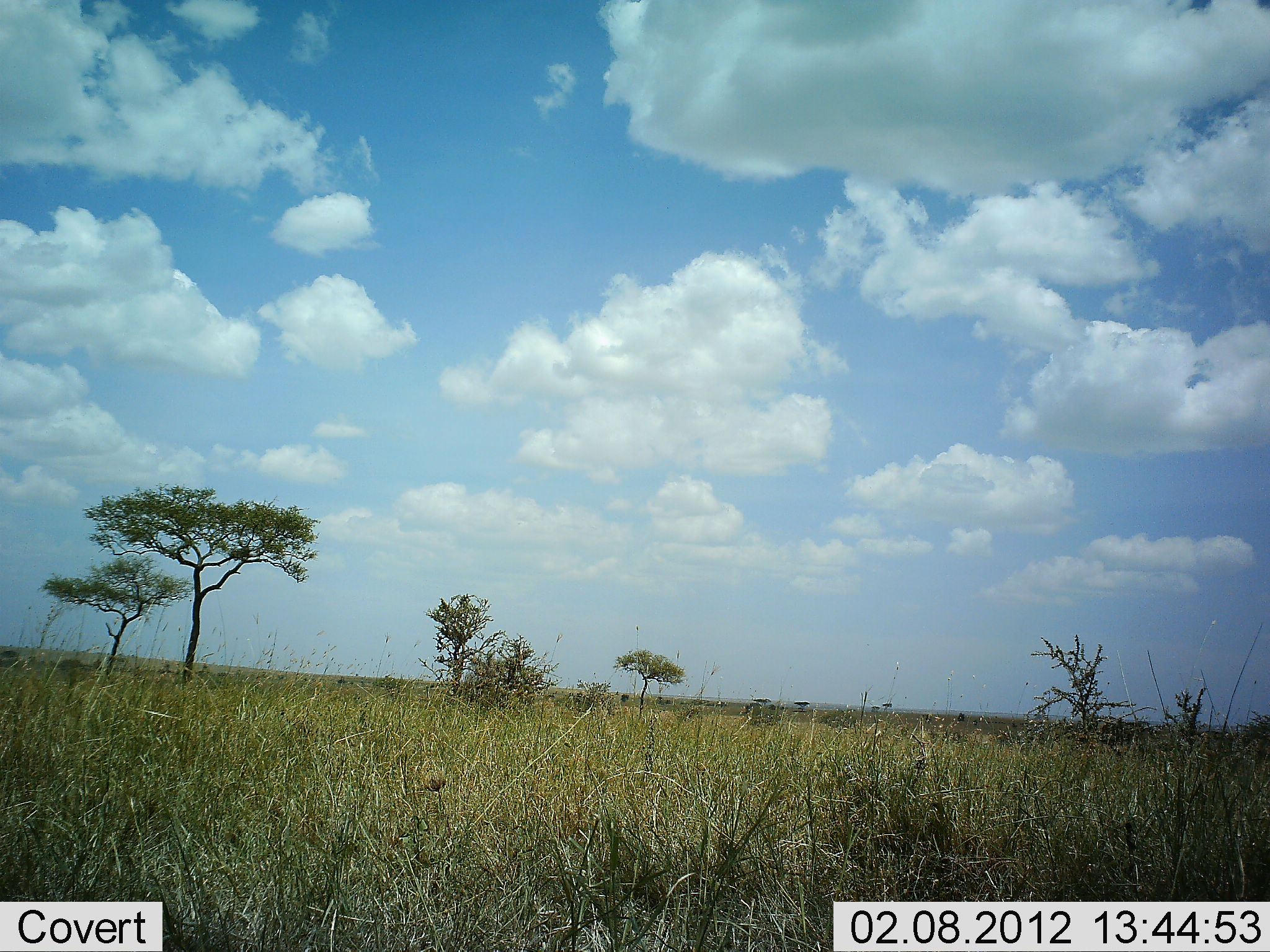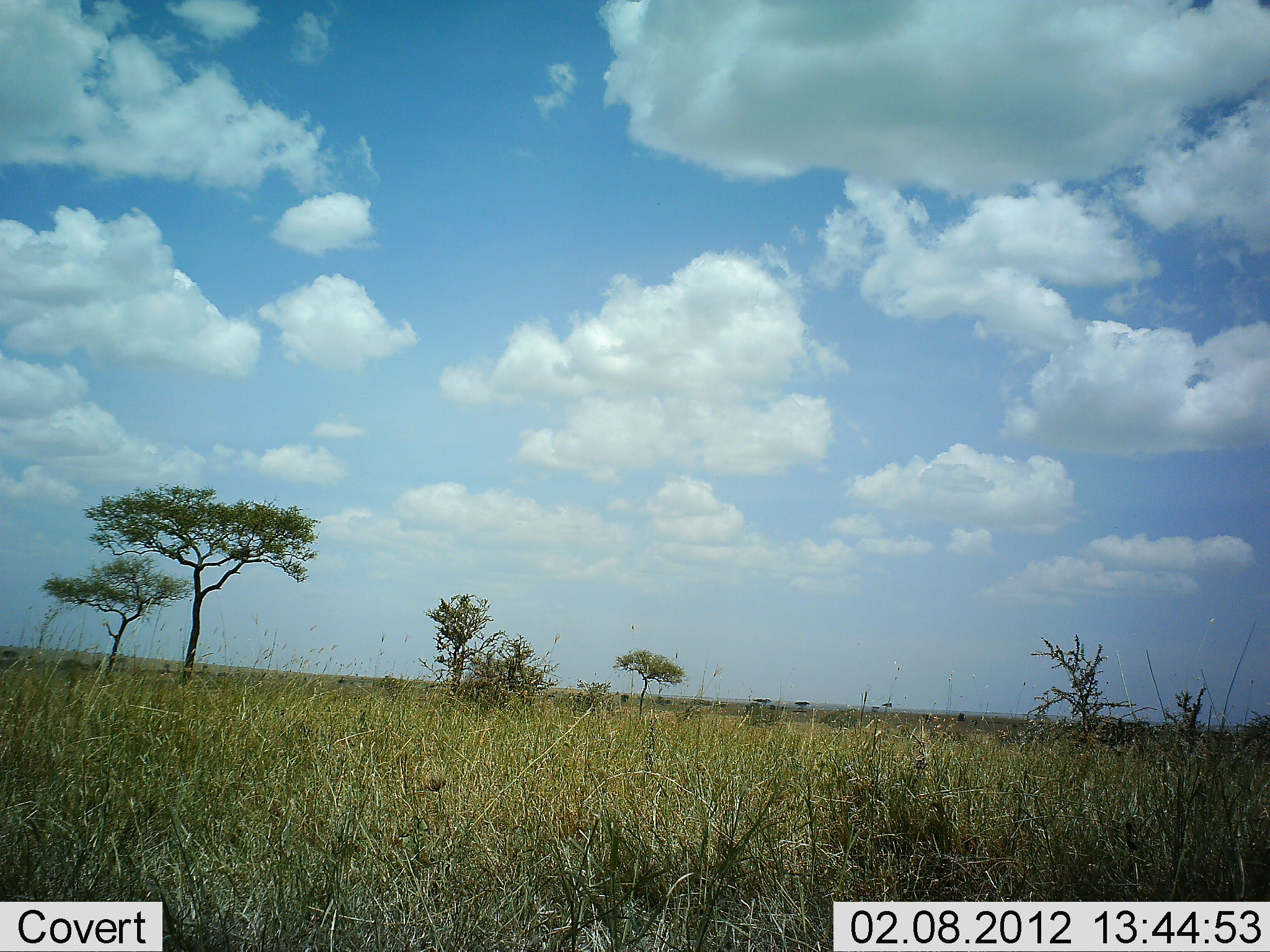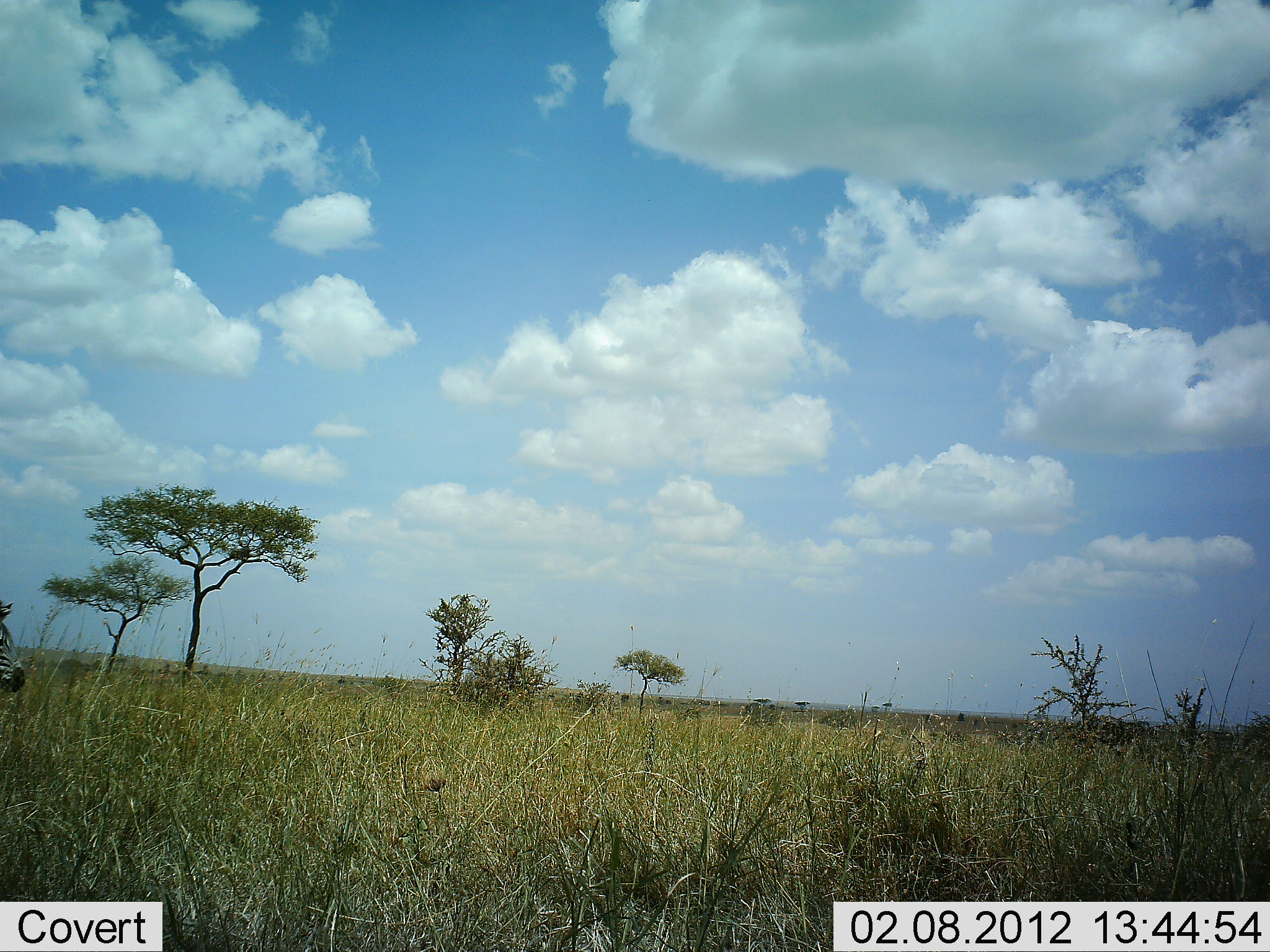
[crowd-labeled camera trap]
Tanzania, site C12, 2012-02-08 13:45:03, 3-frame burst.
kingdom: Animalia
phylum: Chordata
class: Mammalia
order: Perissodactyla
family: Equidae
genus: Equus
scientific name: Equus quagga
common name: plains zebra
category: zebra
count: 1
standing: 7%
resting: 0%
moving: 96%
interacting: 0%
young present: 0%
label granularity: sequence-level